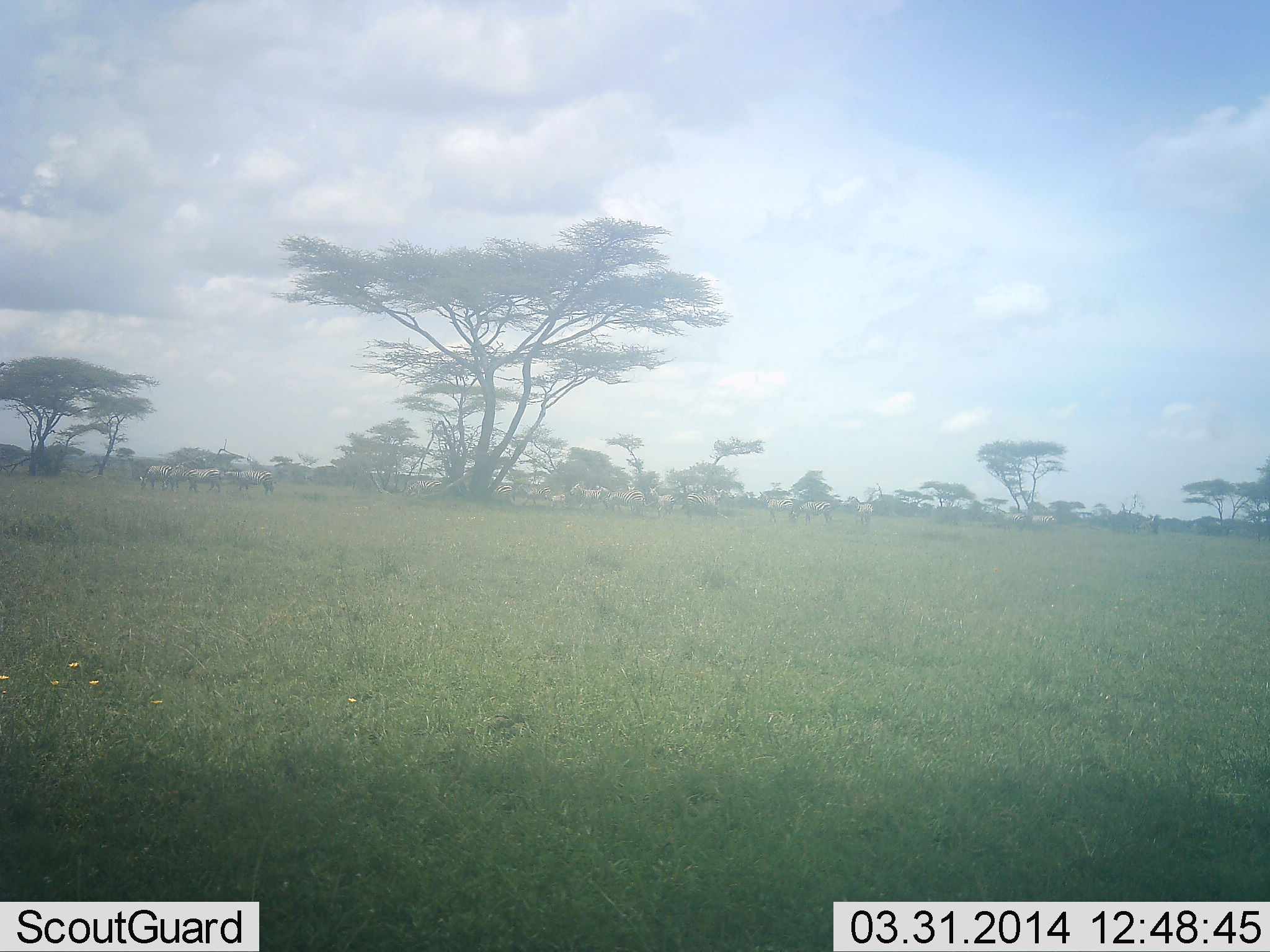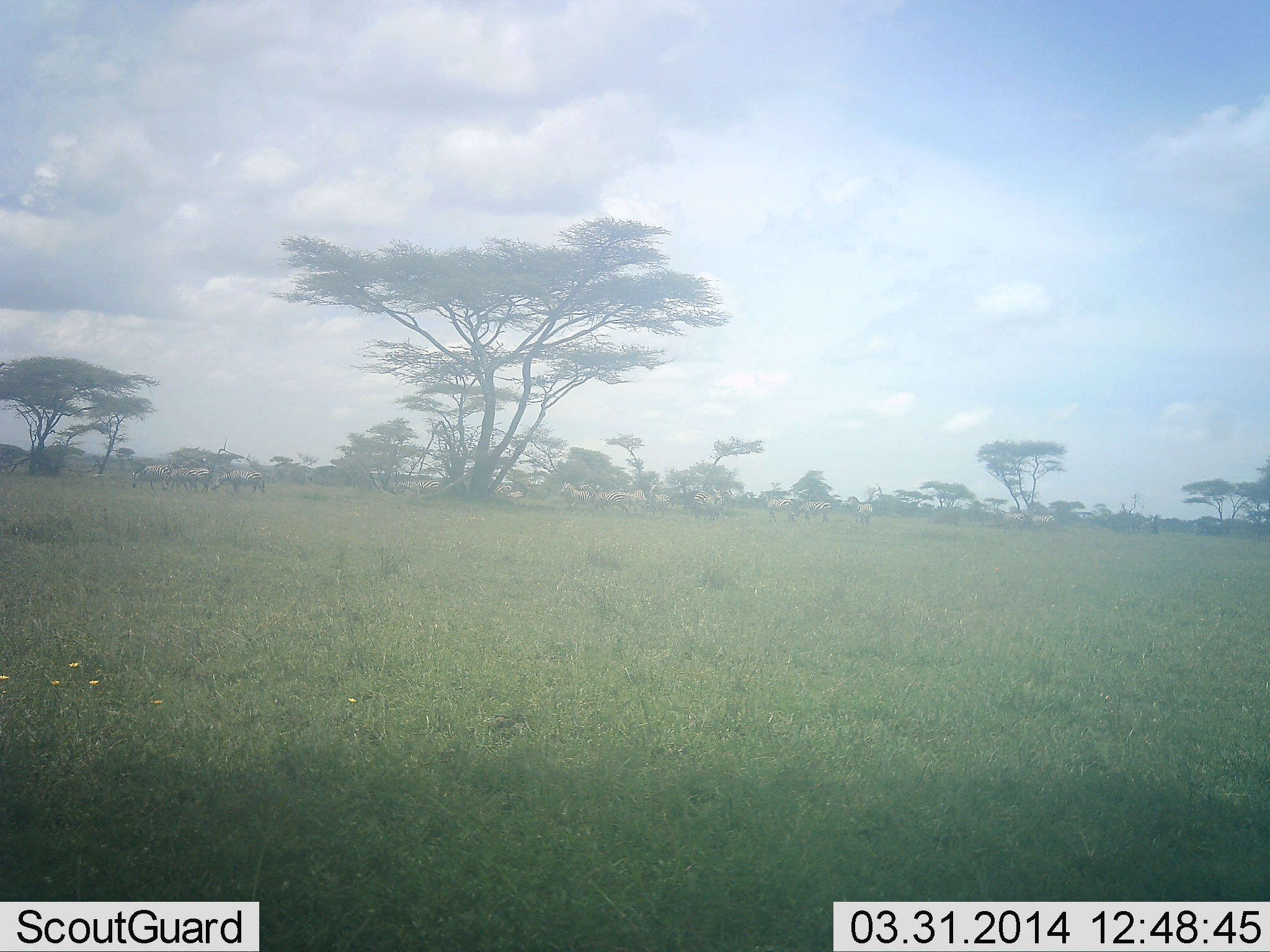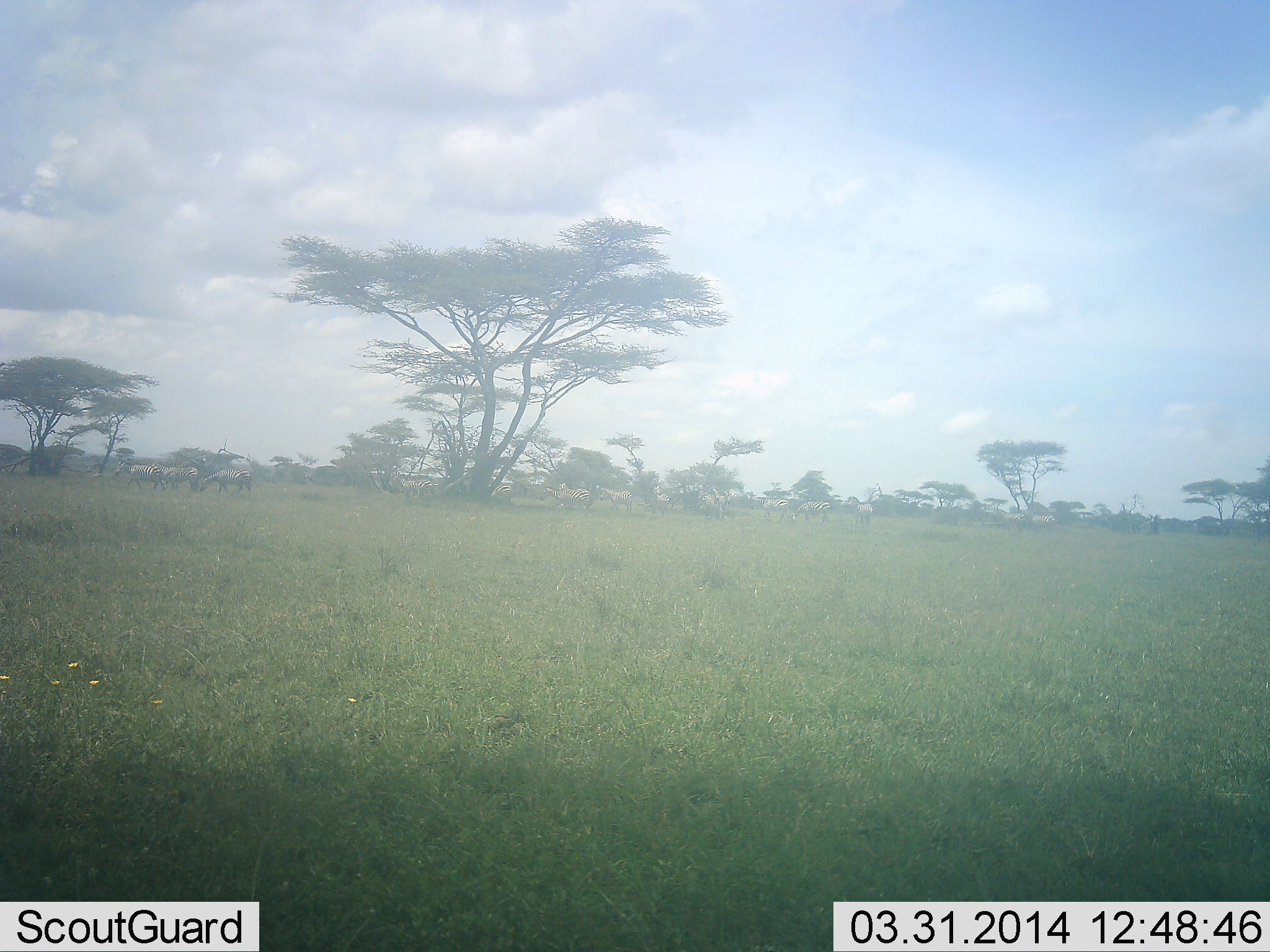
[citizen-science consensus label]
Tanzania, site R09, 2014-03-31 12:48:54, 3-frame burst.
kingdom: Animalia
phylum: Chordata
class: Mammalia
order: Perissodactyla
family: Equidae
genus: Equus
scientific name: Equus quagga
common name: plains zebra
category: zebra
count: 11-50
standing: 30%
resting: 0%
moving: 90%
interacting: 0%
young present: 0%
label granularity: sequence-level